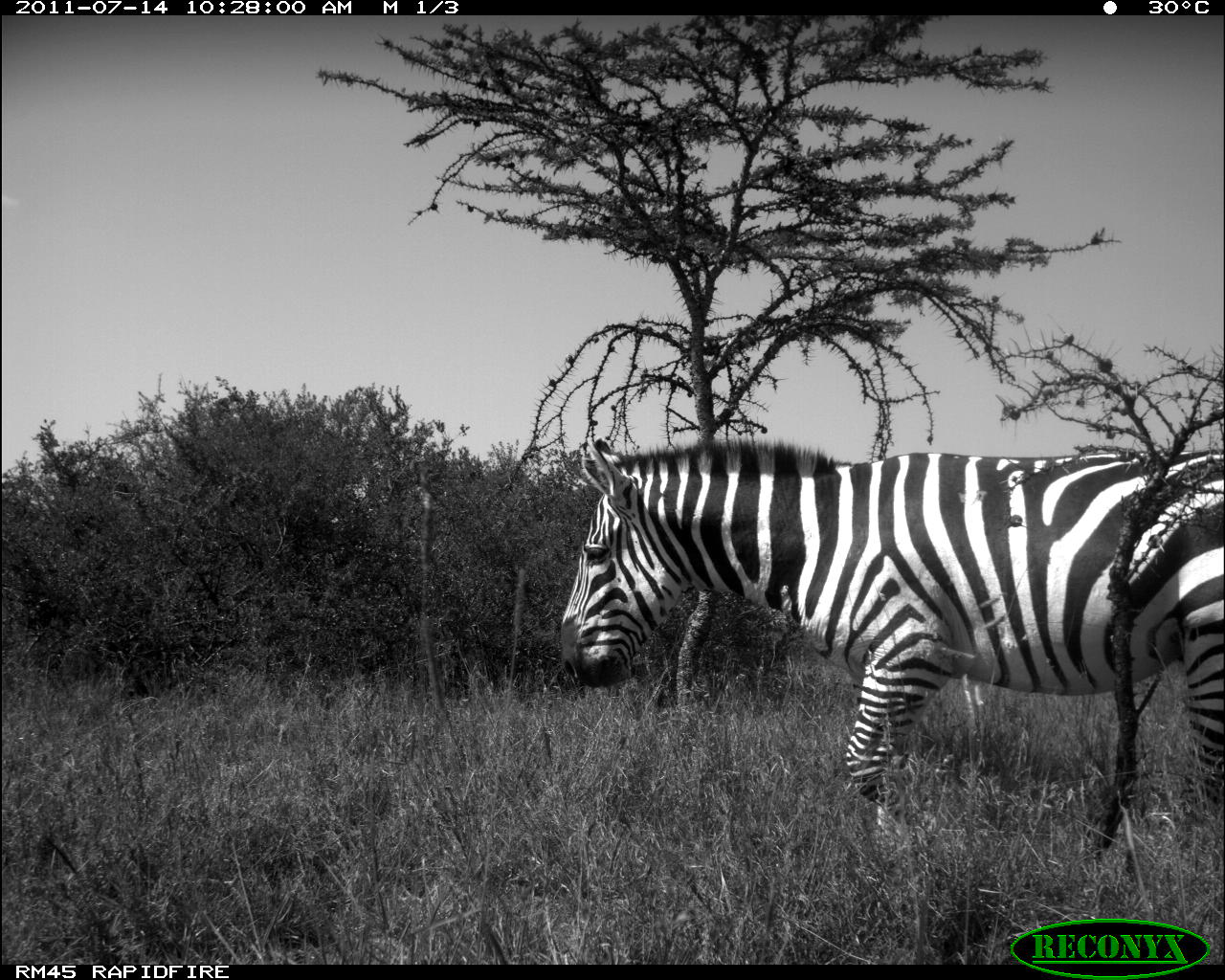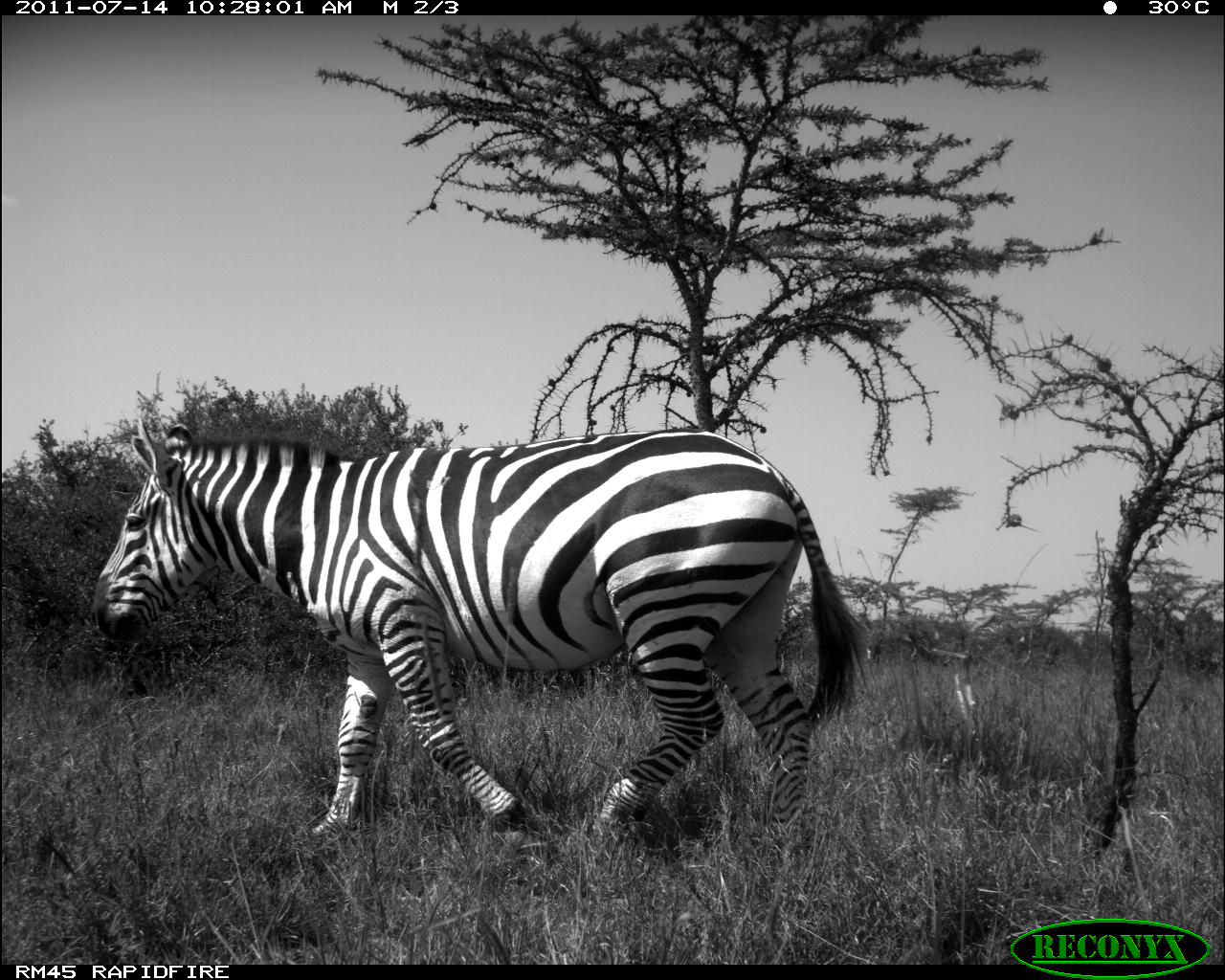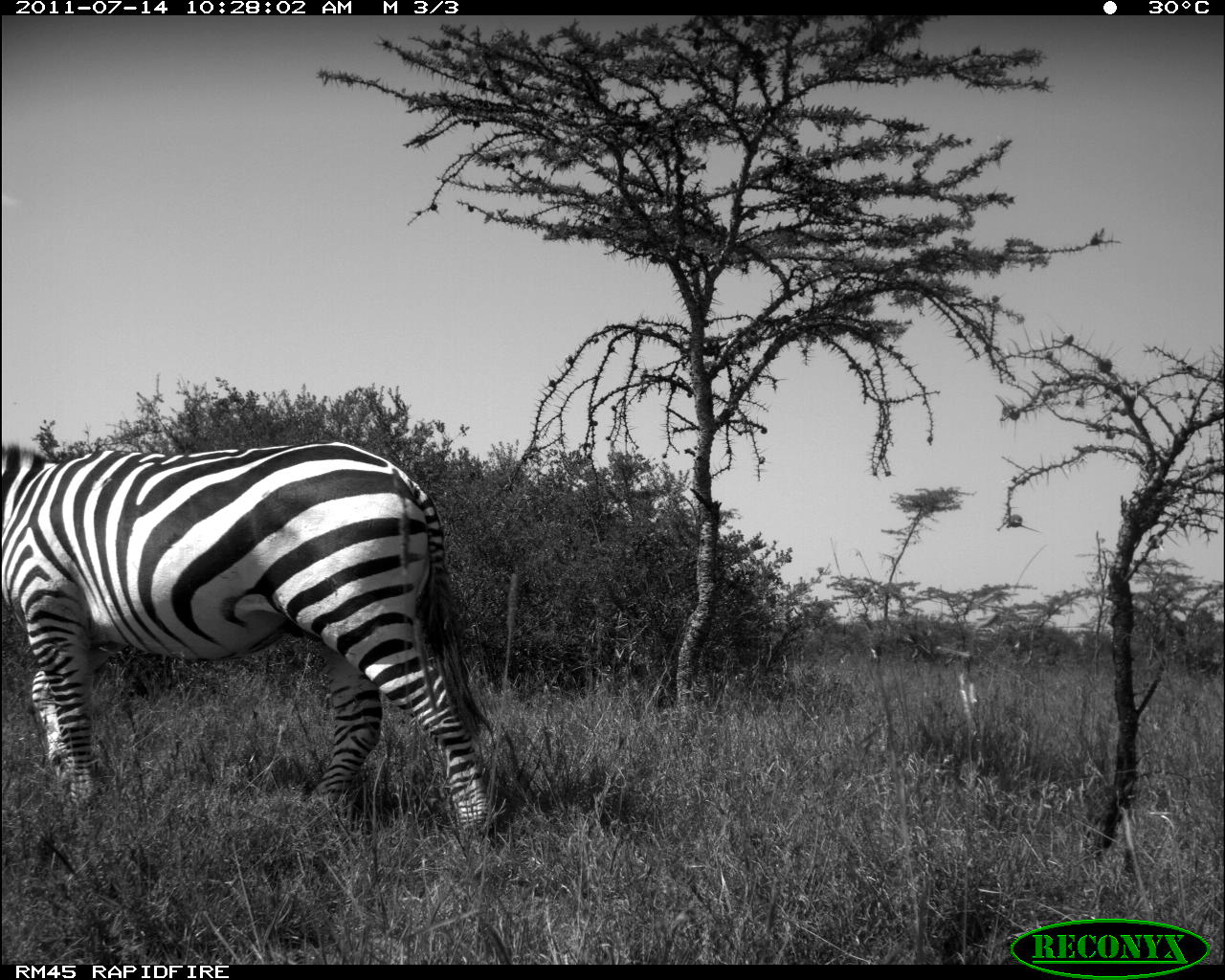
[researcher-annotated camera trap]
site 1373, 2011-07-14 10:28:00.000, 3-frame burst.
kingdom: Animalia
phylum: Chordata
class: Mammalia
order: Perissodactyla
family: Equidae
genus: Equus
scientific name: Equus quagga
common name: plains zebra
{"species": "Equus quagga (plains zebra)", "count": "1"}